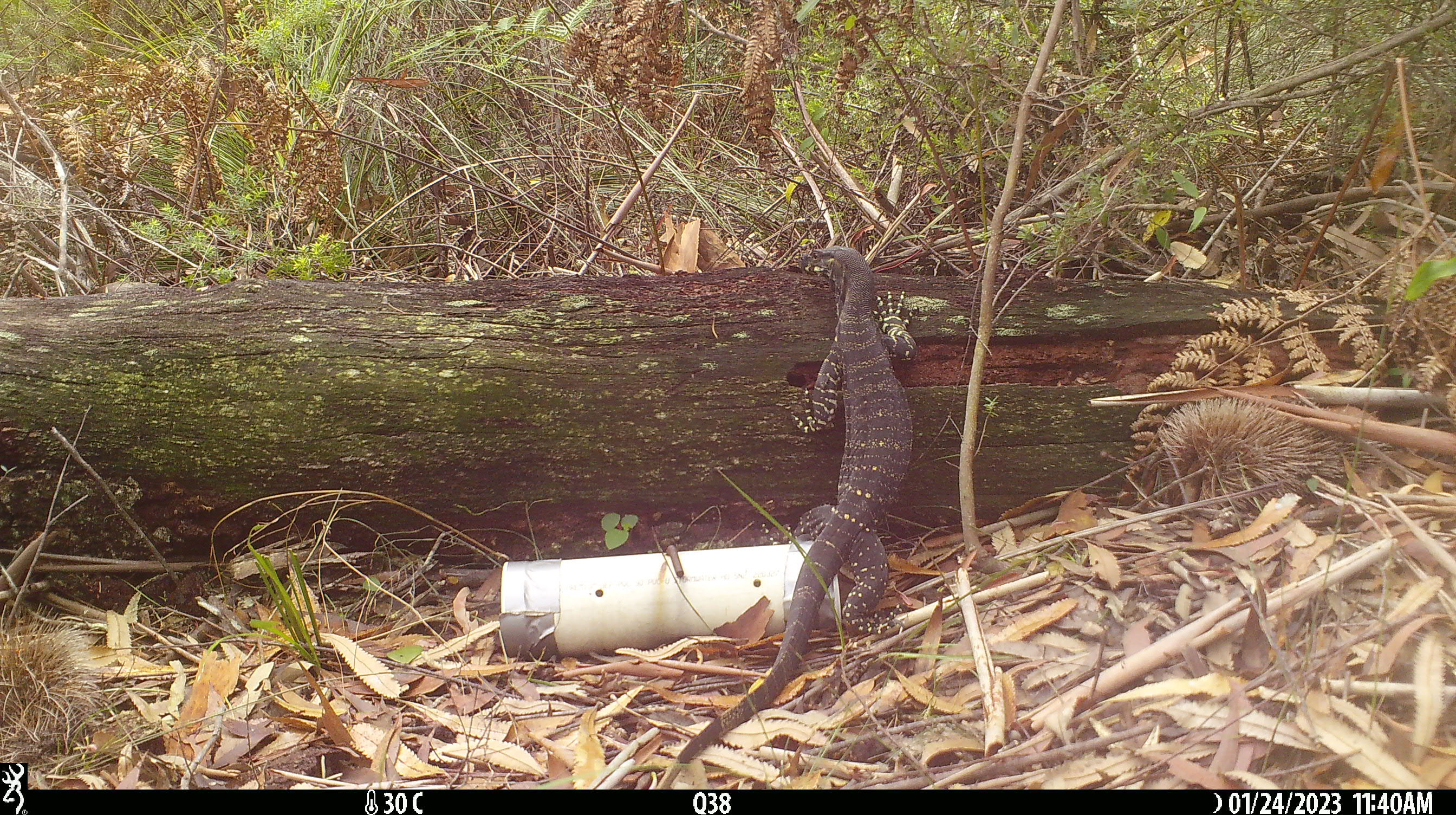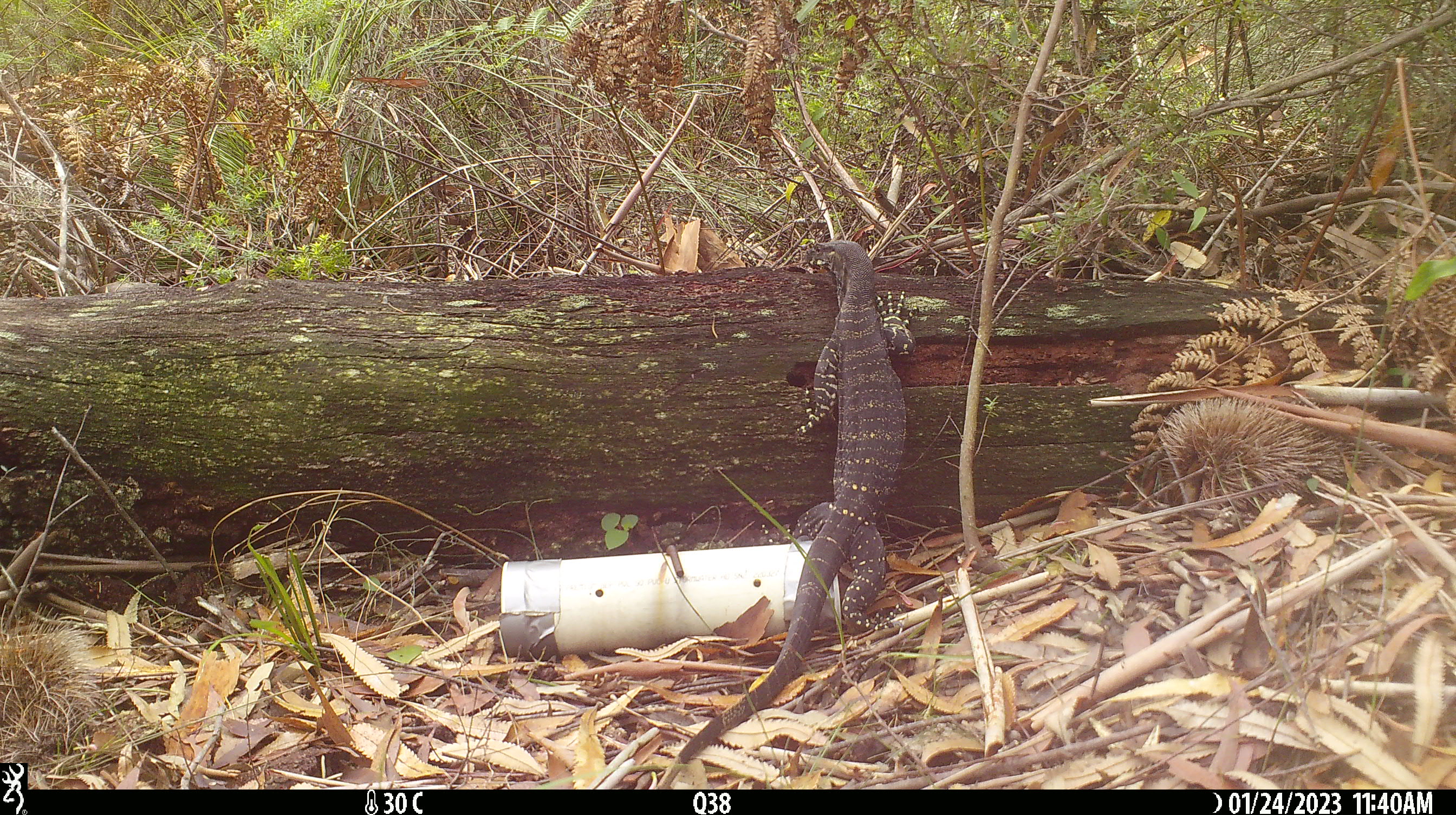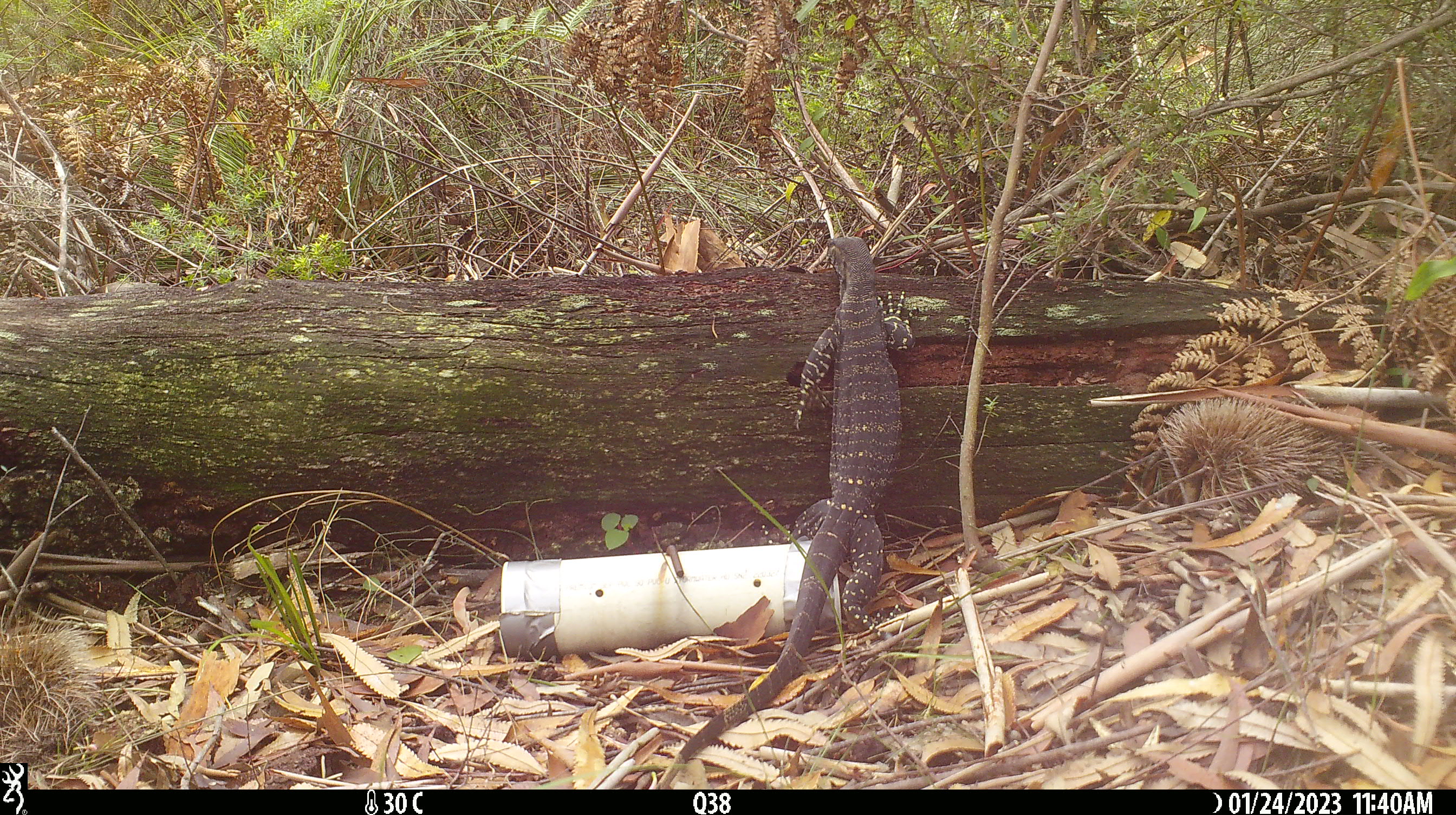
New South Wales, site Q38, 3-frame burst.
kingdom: Animalia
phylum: Chordata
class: Reptilia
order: Squamata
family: Varanidae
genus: Varanus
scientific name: Varanus varius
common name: lace monitor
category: goanna